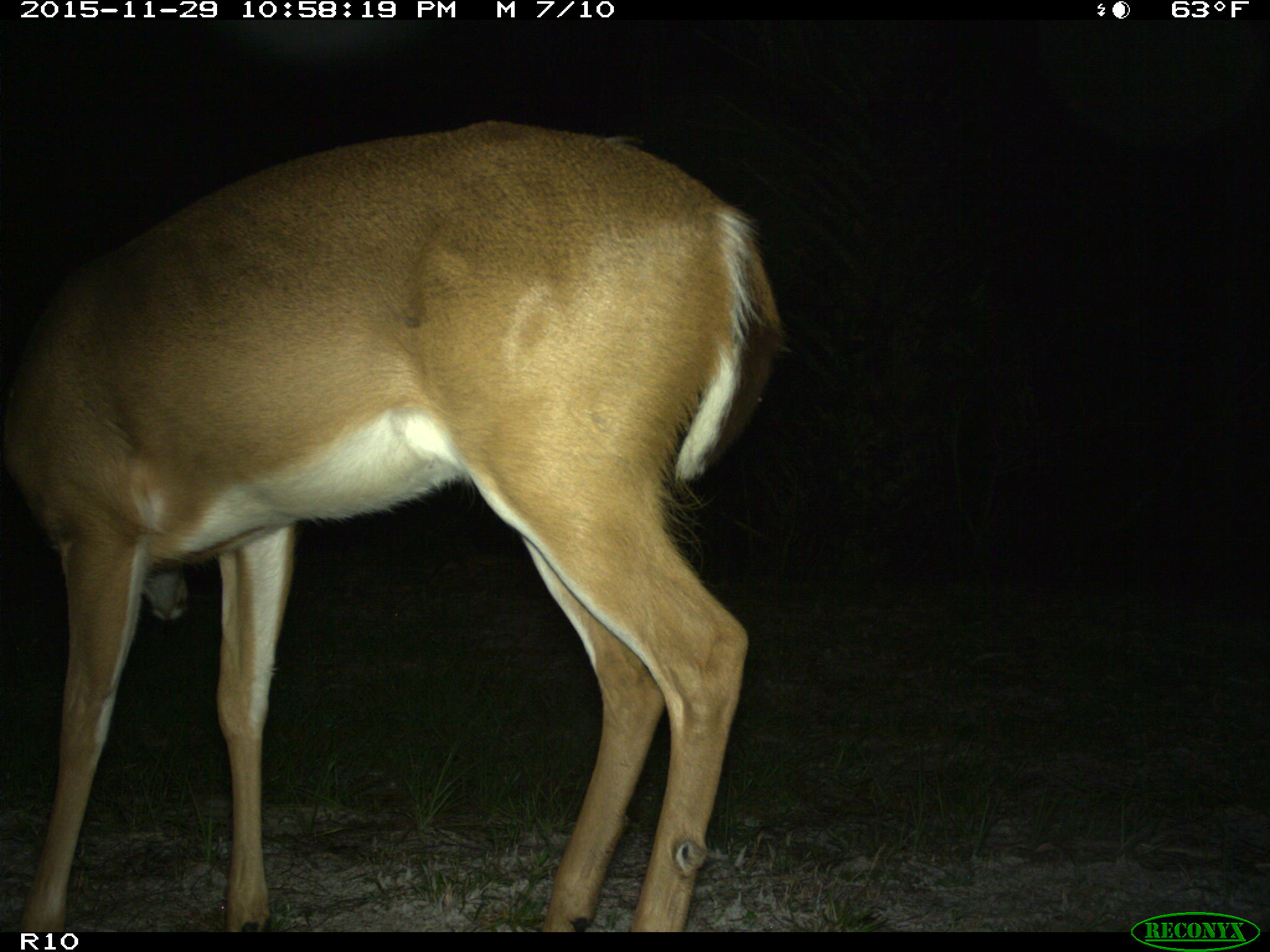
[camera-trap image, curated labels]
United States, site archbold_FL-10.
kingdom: Animalia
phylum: Chordata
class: Mammalia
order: Artiodactyla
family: Cervidae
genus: Odocoileus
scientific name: Odocoileus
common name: deer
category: unidentified deer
Unidentified deer (deer) (Odocoileus).